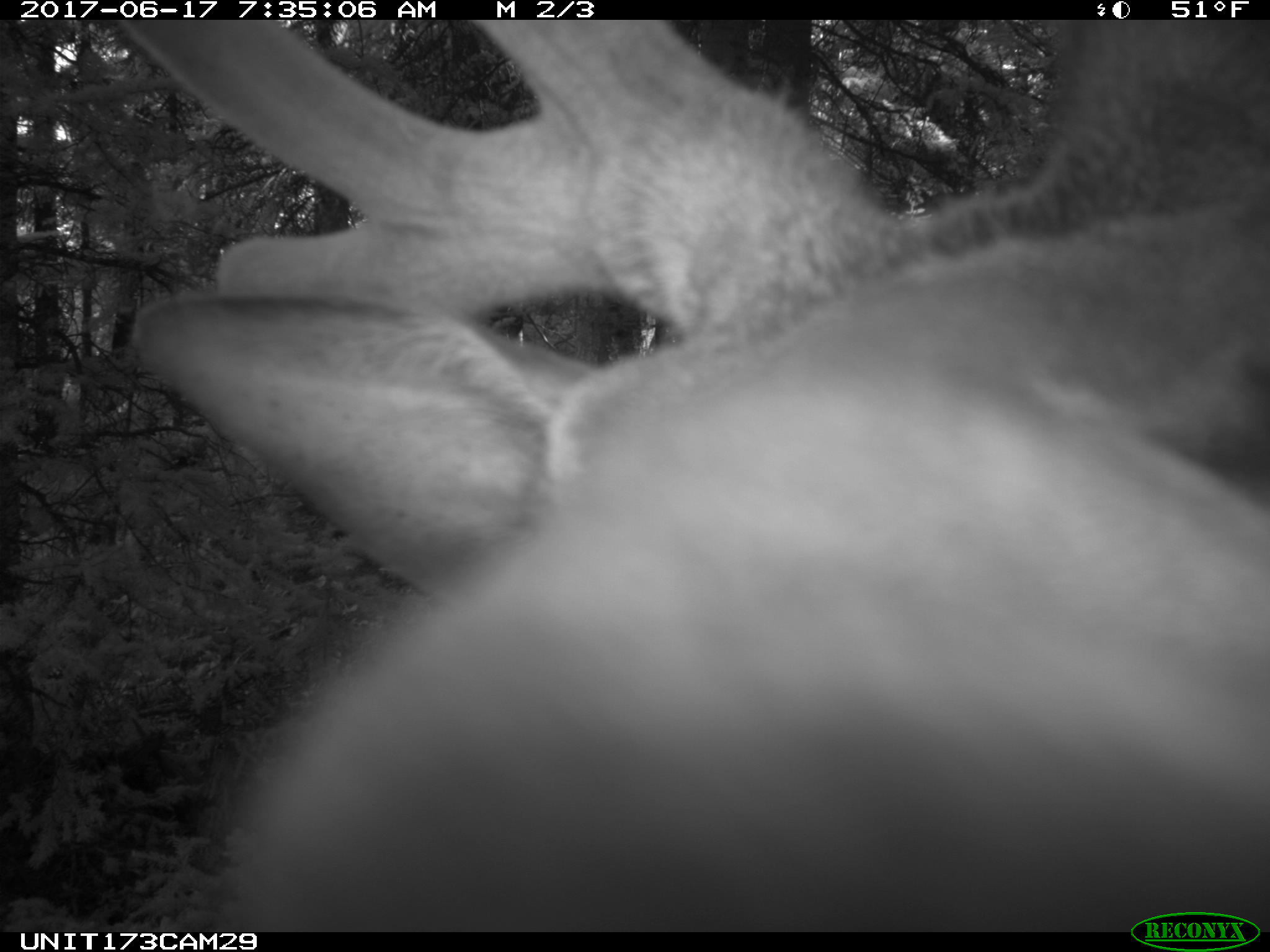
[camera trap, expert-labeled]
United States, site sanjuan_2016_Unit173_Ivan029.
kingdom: Animalia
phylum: Chordata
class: Mammalia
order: Artiodactyla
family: Cervidae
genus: Cervus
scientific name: Cervus elaphus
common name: red deer